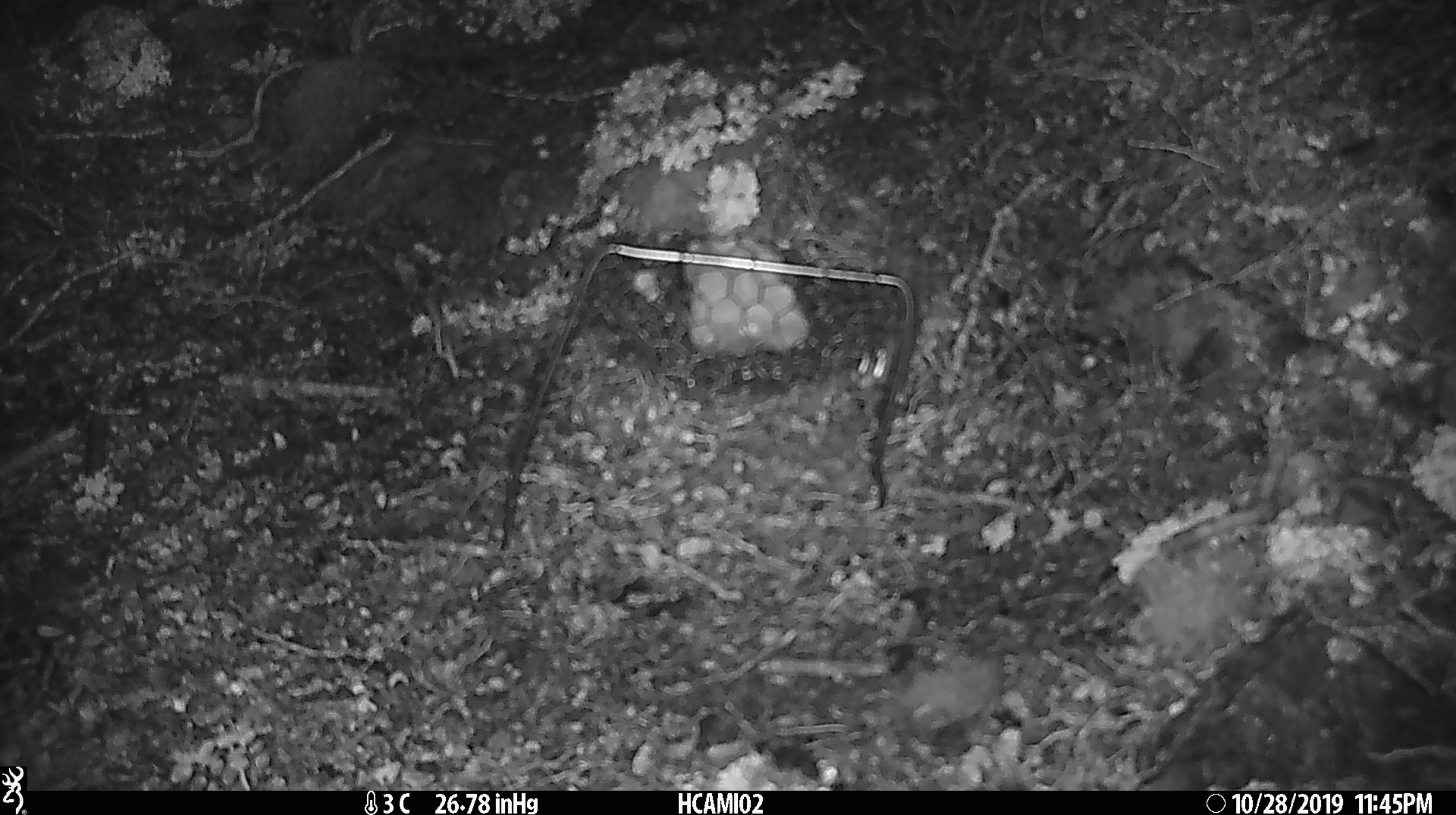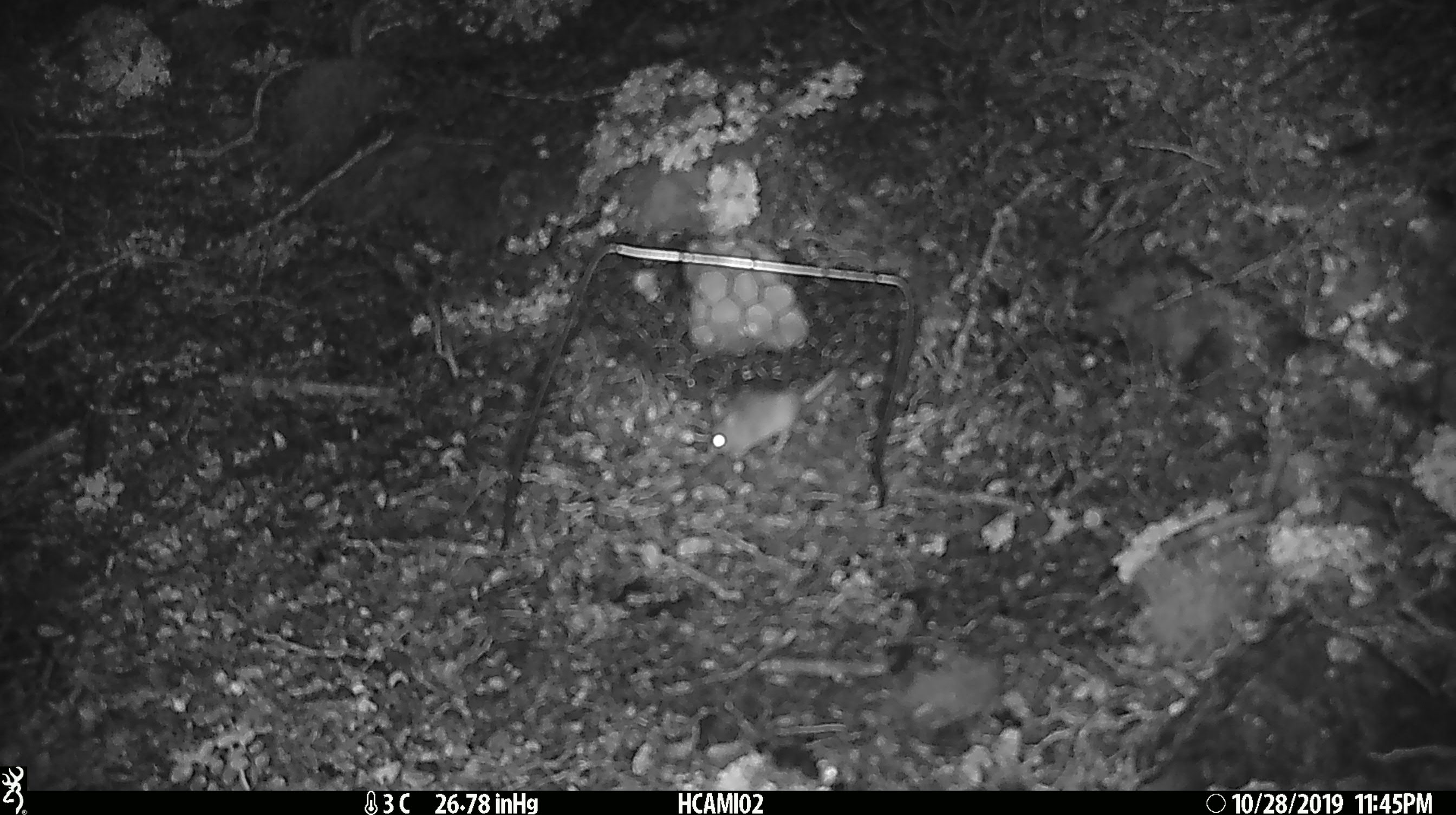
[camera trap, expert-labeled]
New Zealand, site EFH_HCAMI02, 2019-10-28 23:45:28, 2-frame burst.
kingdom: Animalia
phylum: Chordata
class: Mammalia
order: Rodentia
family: Muridae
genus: Mus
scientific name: Mus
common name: mouse